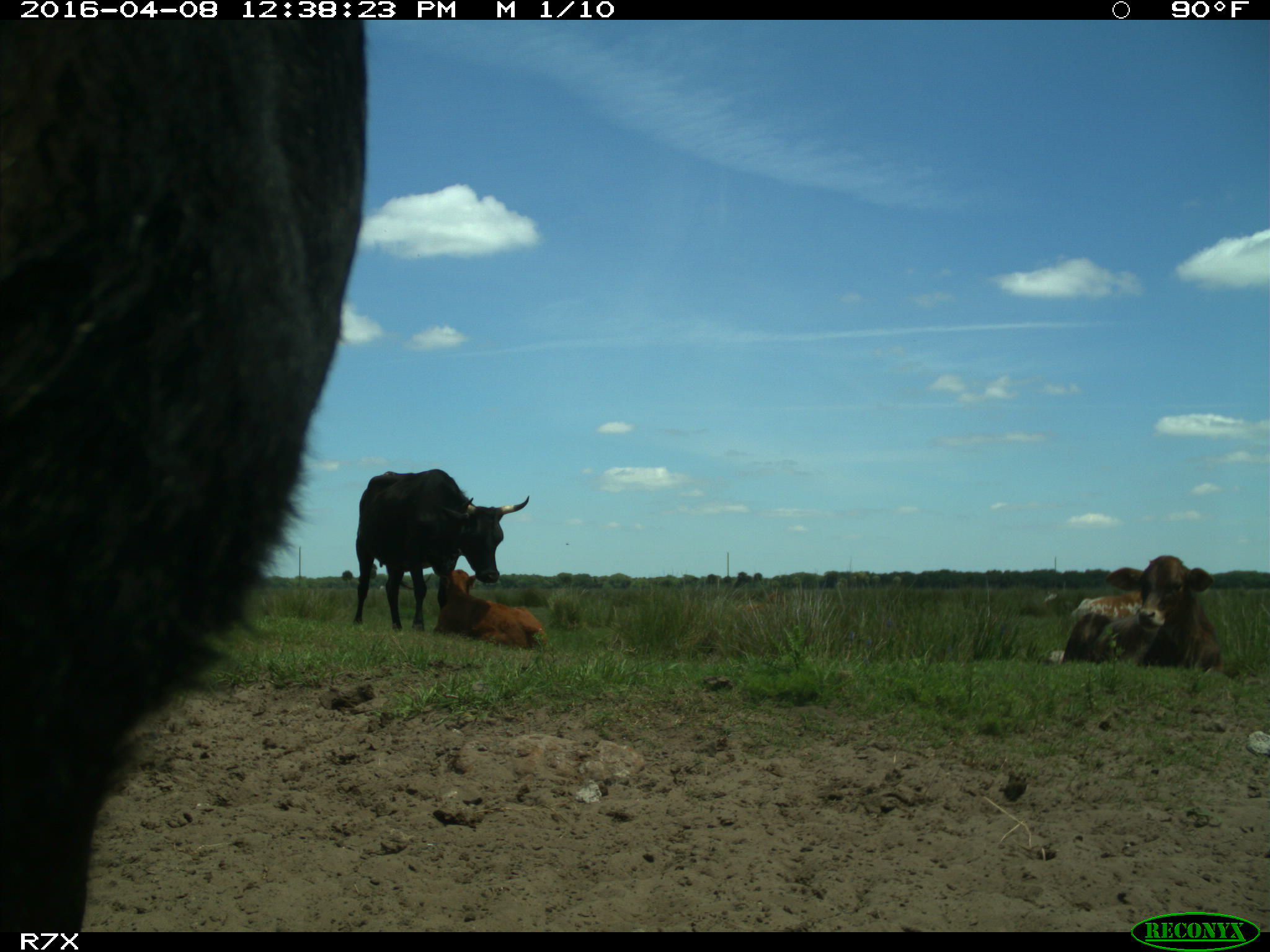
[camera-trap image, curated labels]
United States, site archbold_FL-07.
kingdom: Animalia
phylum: Chordata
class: Mammalia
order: Artiodactyla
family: Bovidae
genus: Bos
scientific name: Bos taurus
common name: domestic cow